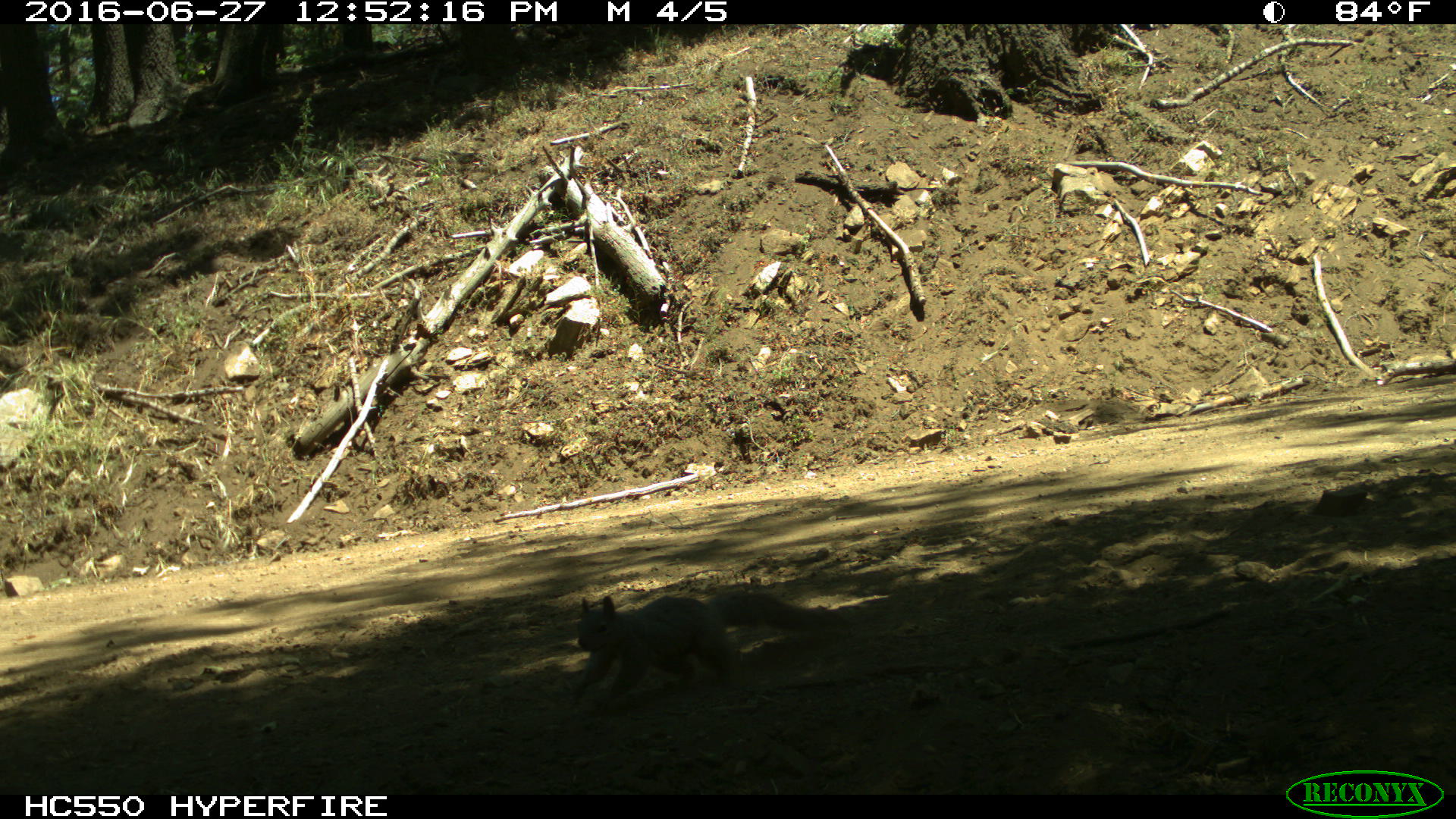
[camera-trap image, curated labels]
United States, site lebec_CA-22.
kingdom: Animalia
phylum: Chordata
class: Mammalia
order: Rodentia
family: Sciuridae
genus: Otospermophilus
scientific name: Otospermophilus beecheyi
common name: california ground squirrel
Otospermophilus beecheyi (california ground squirrel).